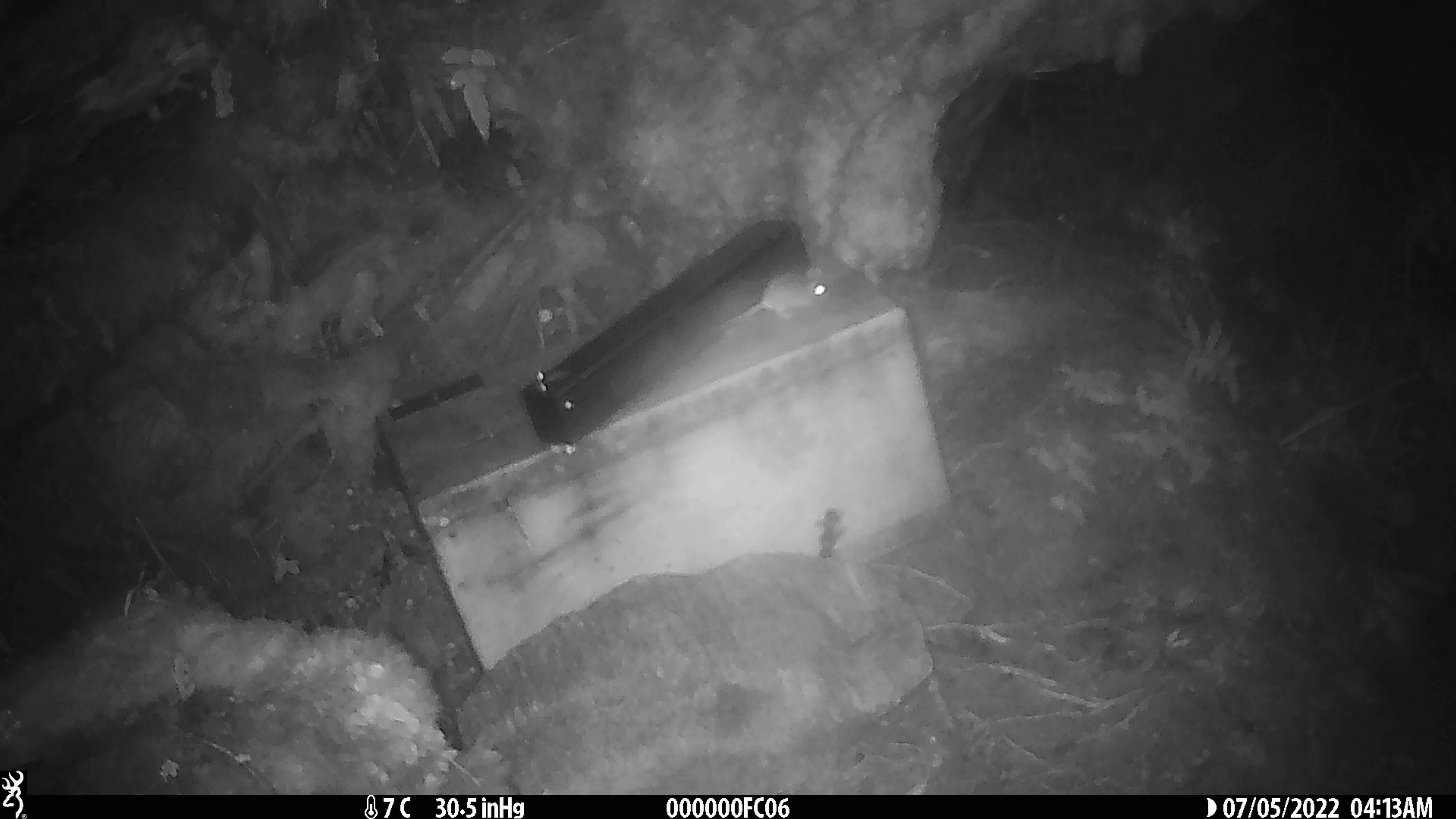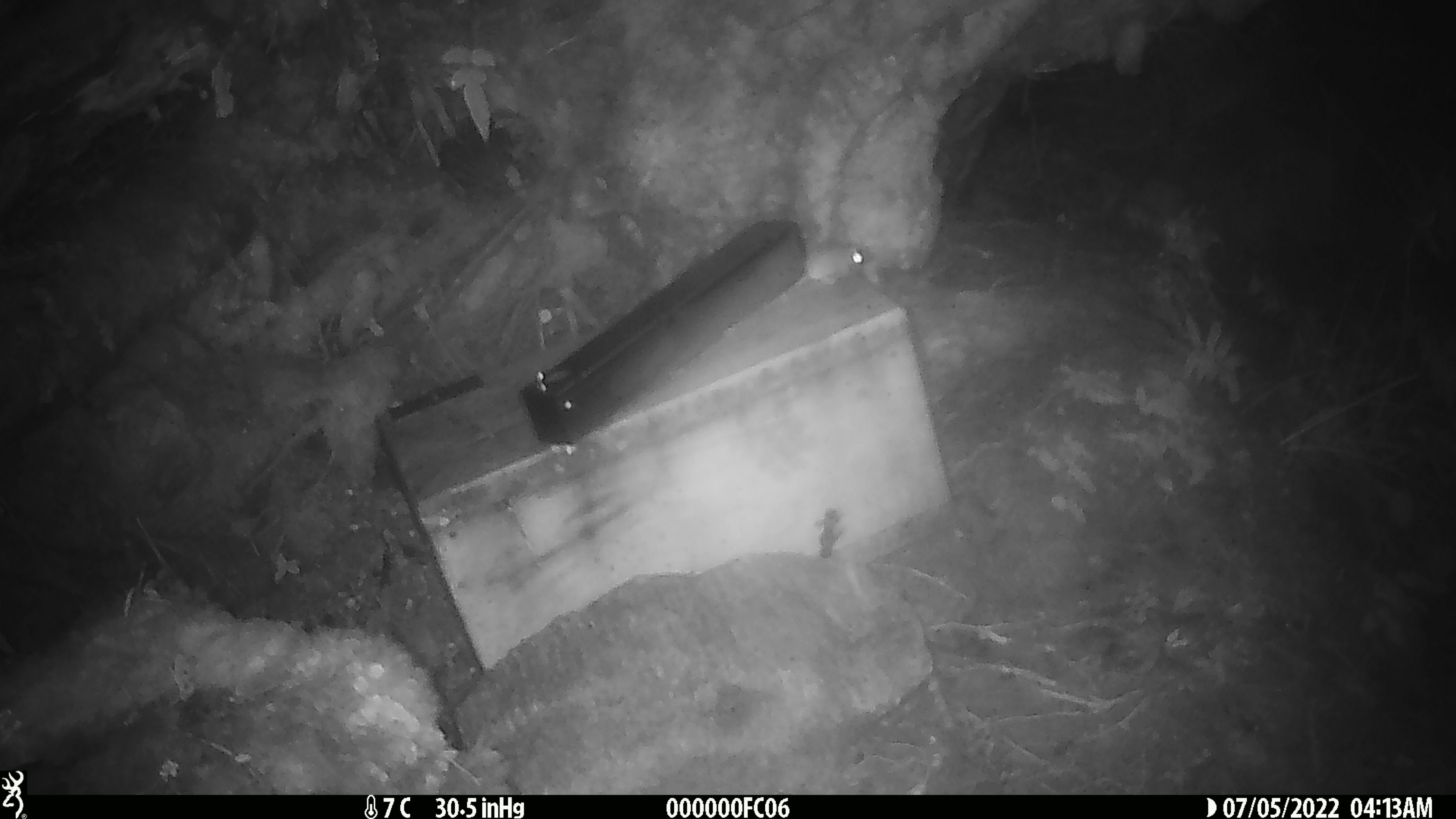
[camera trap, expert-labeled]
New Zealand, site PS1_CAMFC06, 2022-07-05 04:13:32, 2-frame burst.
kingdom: Animalia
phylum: Chordata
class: Mammalia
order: Rodentia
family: Muridae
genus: Mus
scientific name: Mus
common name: mouse